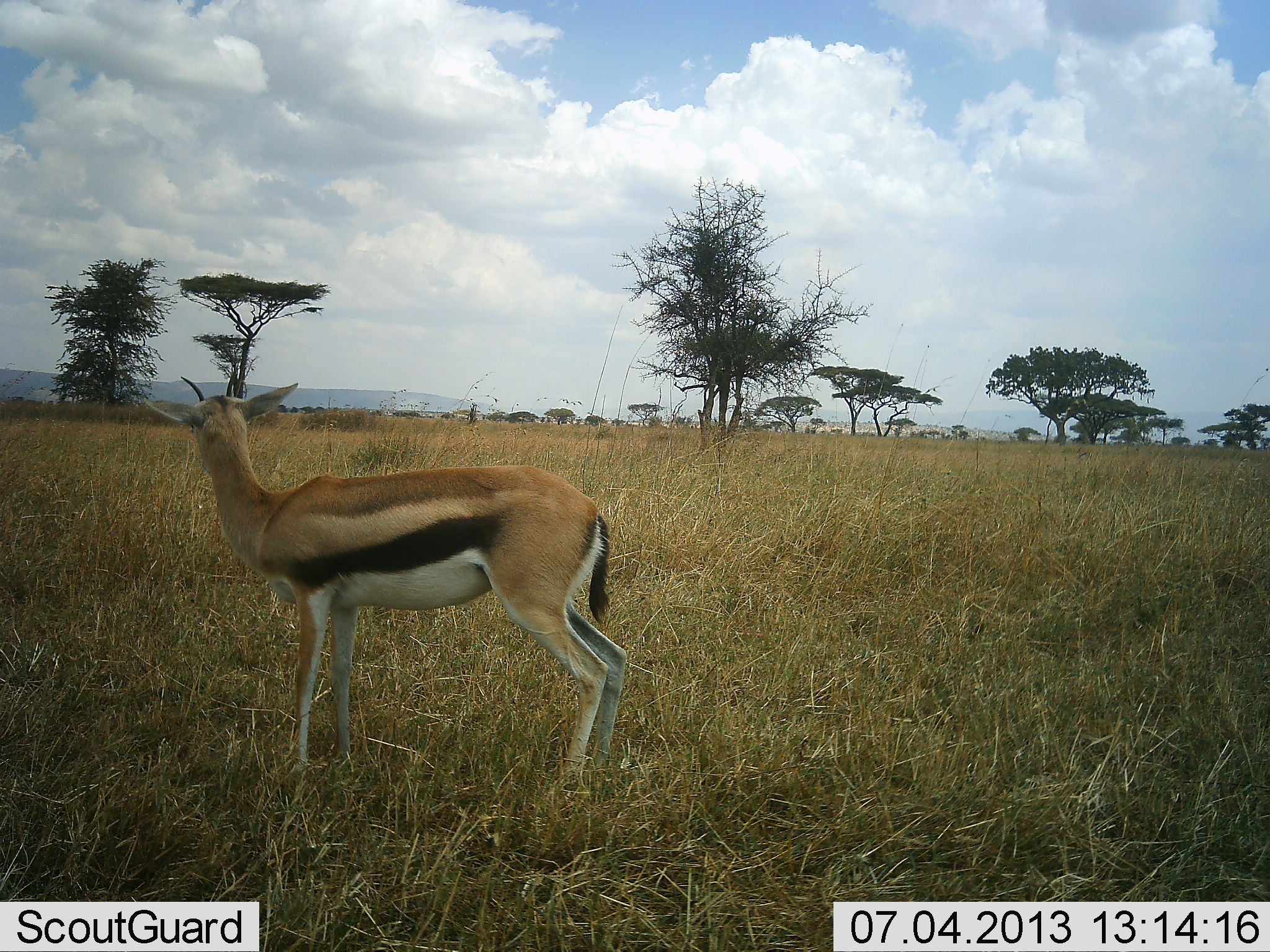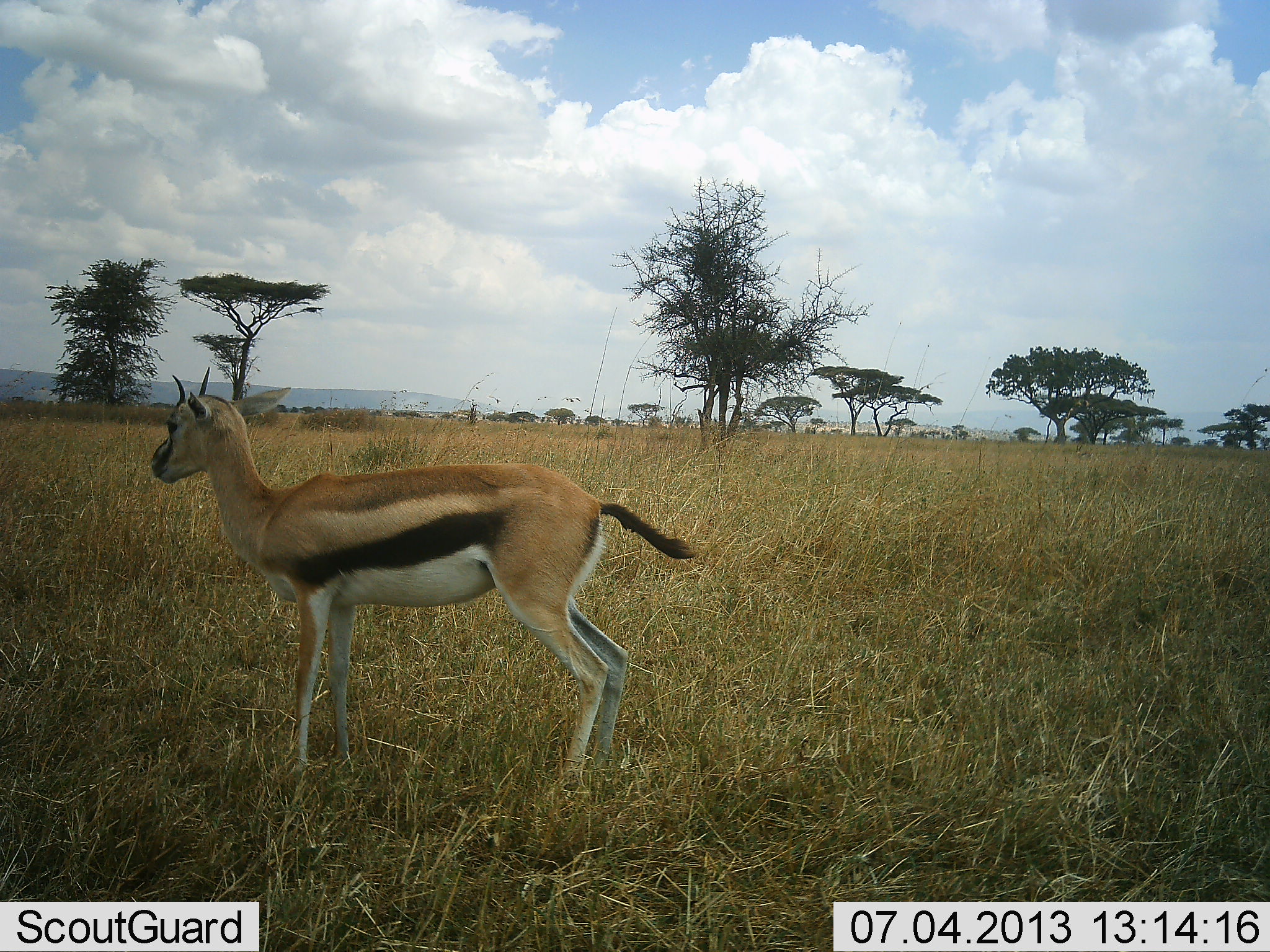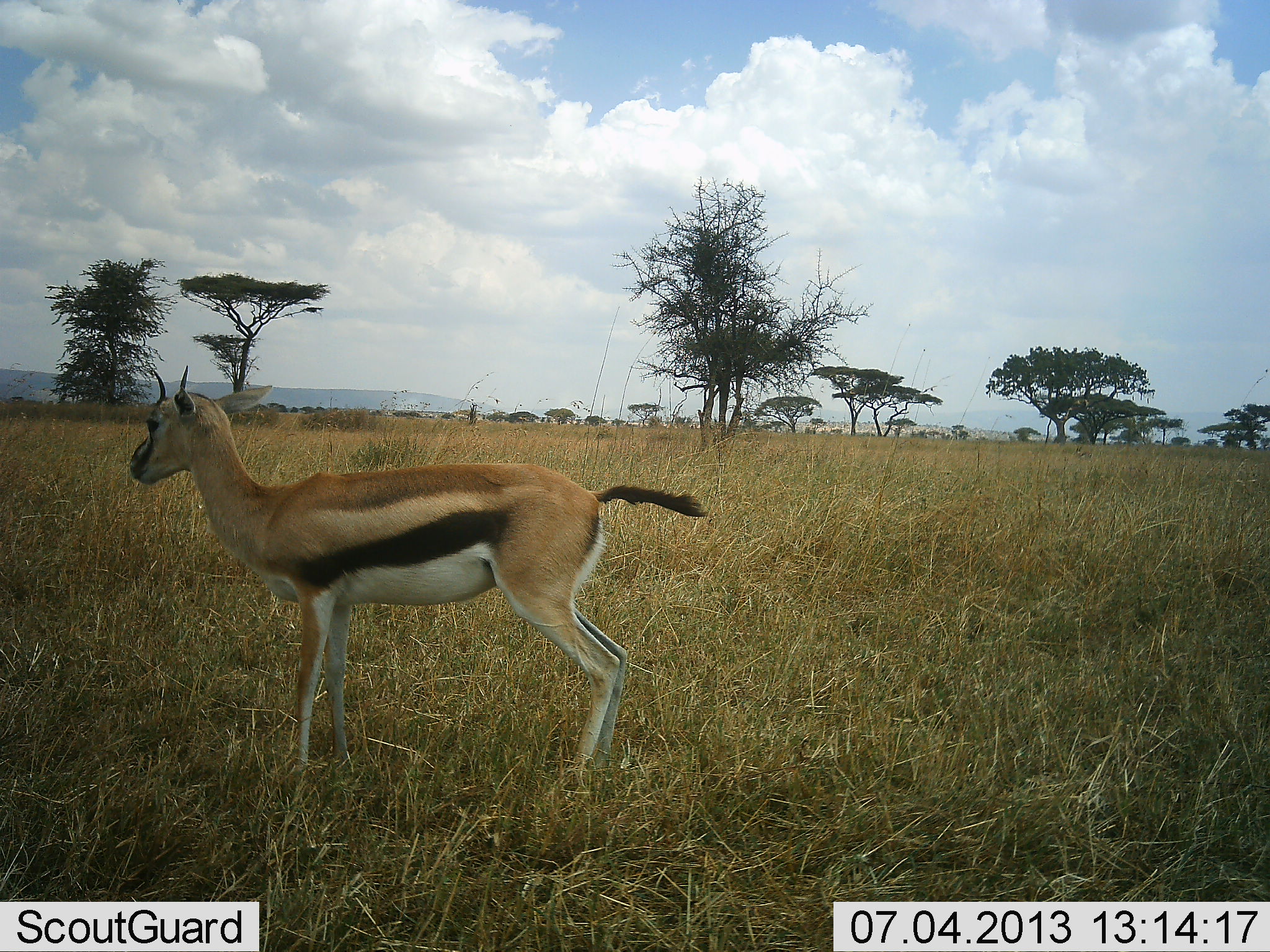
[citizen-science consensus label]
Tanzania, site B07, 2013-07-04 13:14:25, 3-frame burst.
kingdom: Animalia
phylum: Chordata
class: Mammalia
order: Artiodactyla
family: Bovidae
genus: Eudorcas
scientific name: Eudorcas thomsonii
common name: thomson's gazelle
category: gazellethomsons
Gazellethomsons (thomson's gazelle) (Eudorcas thomsonii), count 1. Behavior (volunteer vote fractions): standing 100%, resting 0%, moving 0%, interacting 0%. Young present (vote fraction): 5%. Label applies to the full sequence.